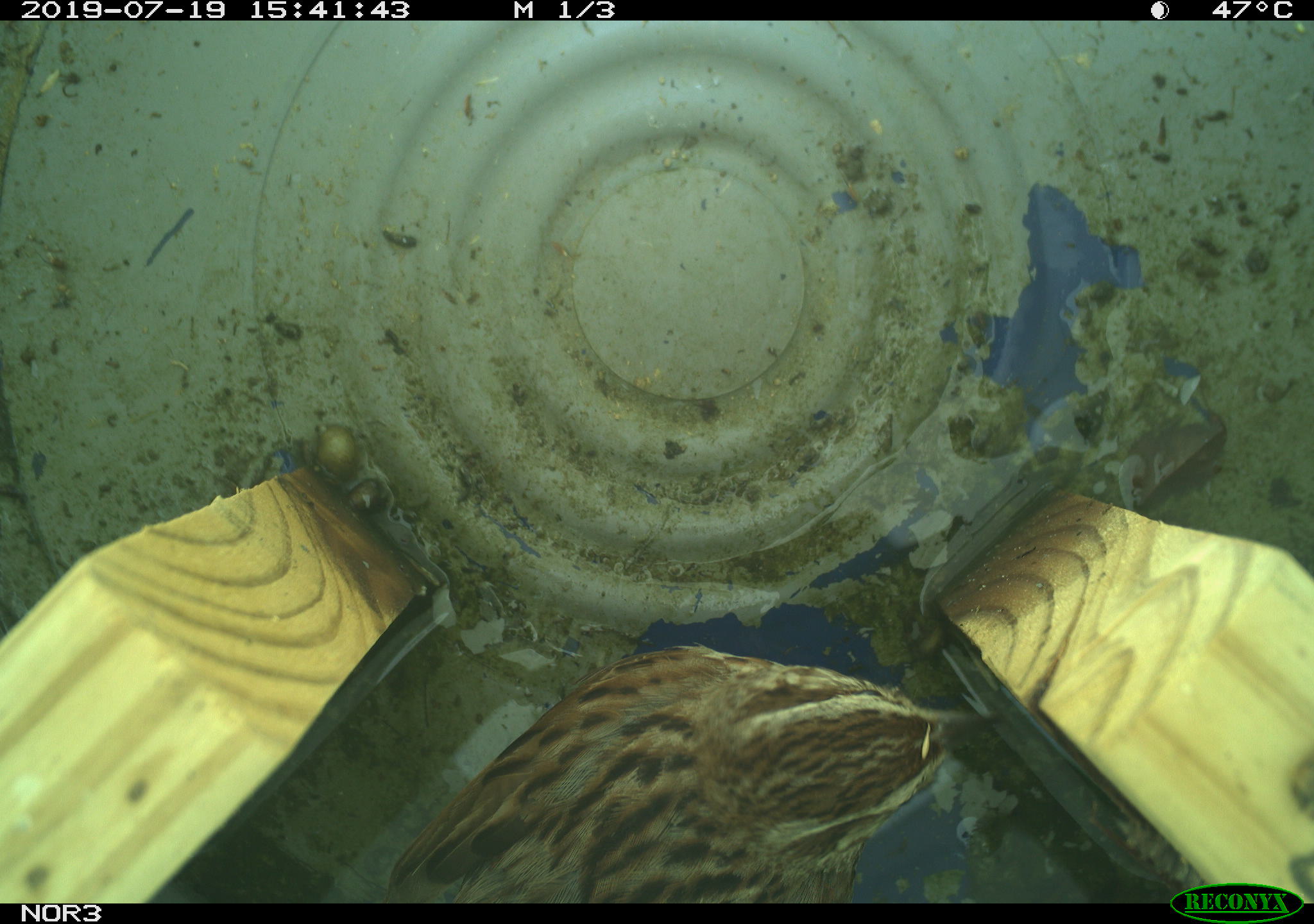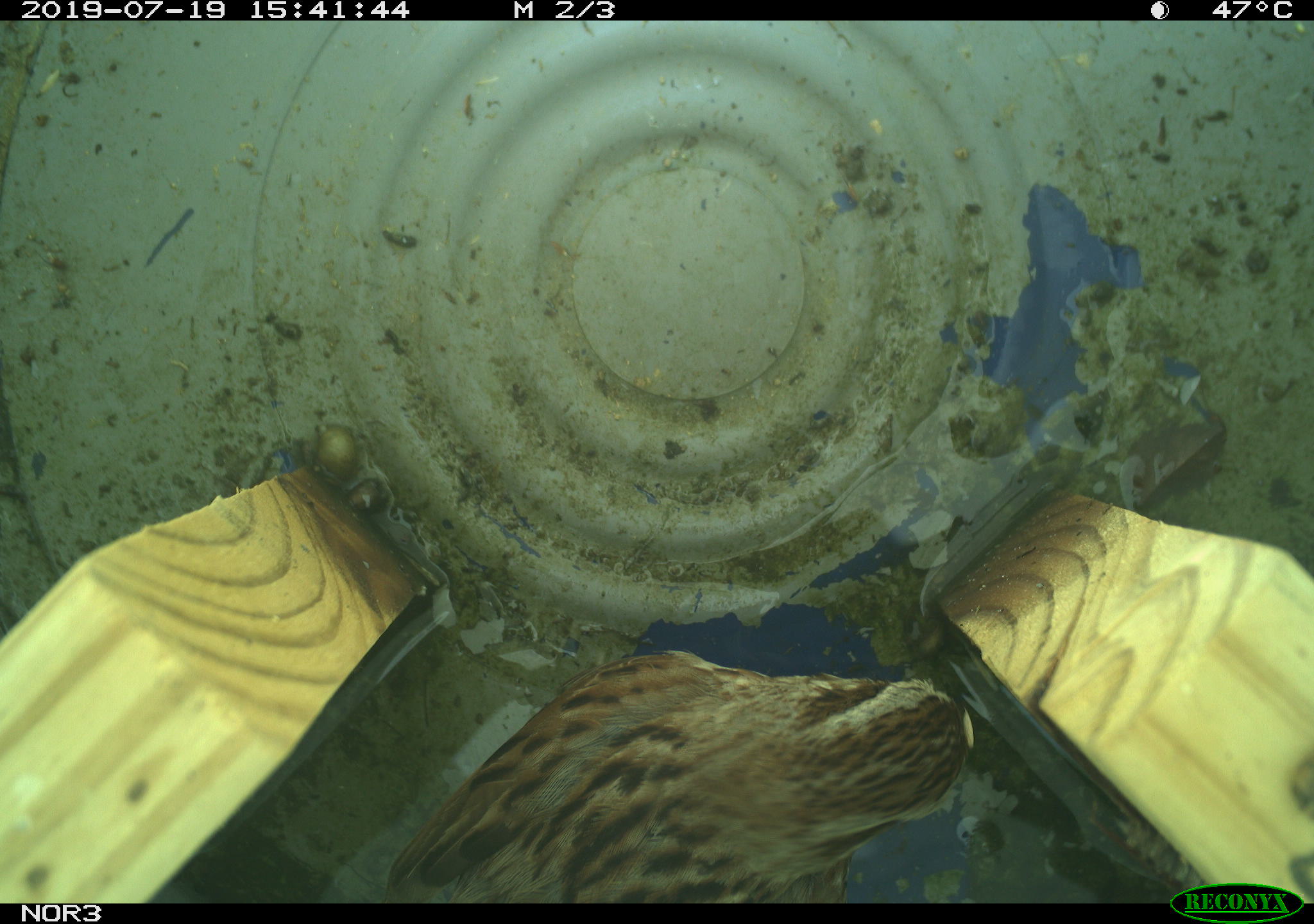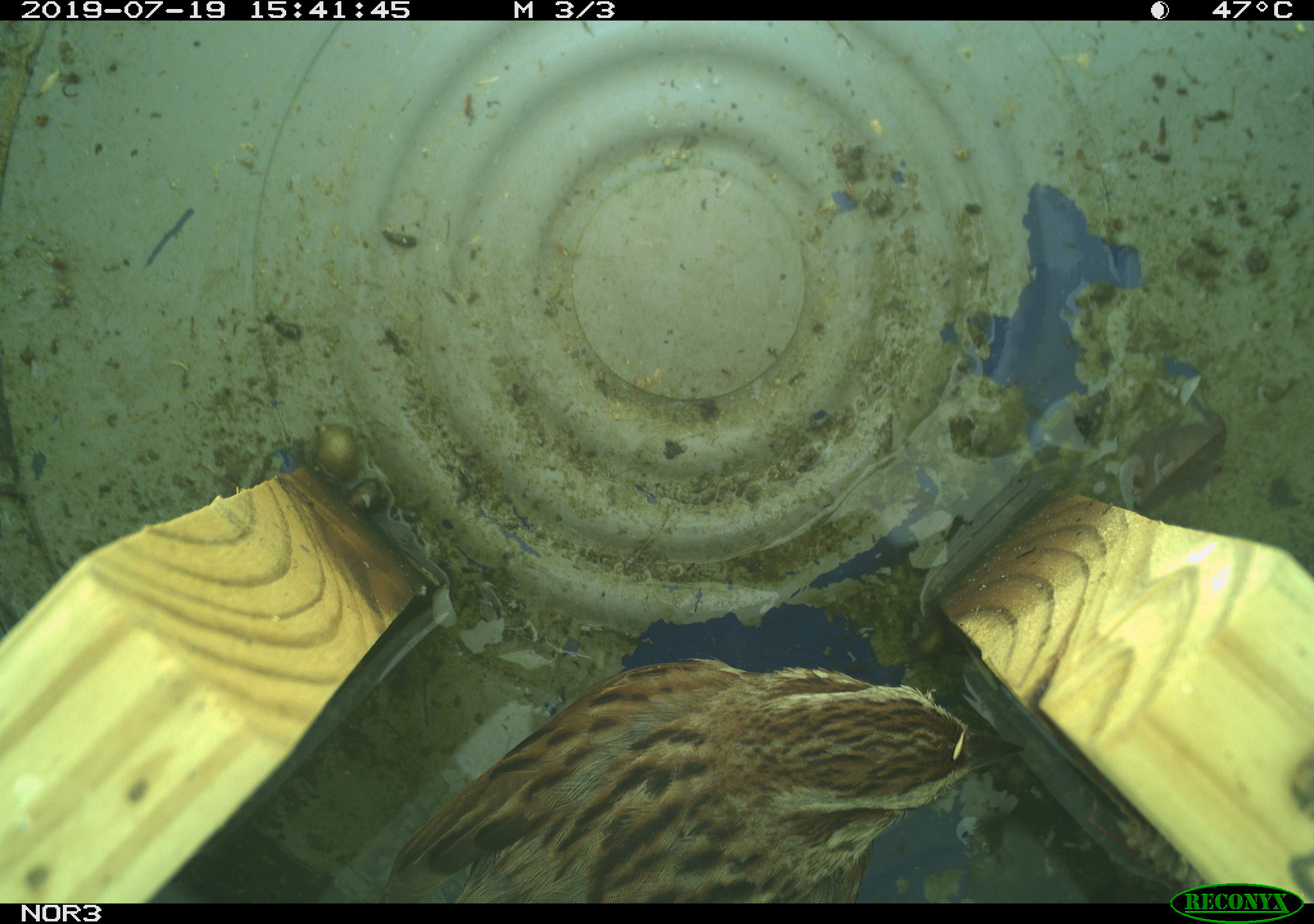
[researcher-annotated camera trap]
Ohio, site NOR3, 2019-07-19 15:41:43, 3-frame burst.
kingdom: Animalia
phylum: Chordata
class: Aves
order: Passeriformes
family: Passerellidae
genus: Melospiza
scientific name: Melospiza melodia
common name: song sparrow